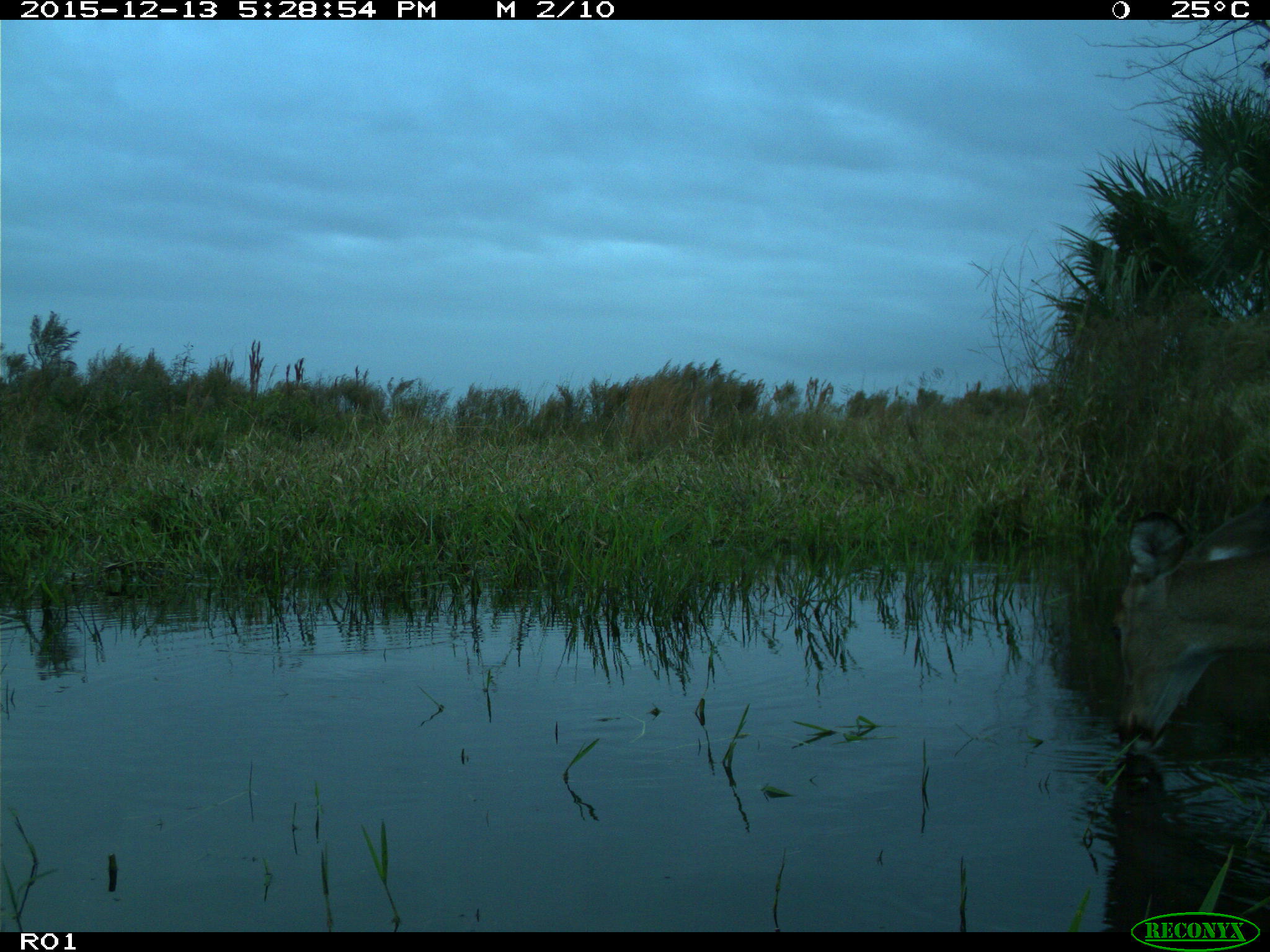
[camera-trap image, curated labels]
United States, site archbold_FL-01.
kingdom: Animalia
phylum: Chordata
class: Mammalia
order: Artiodactyla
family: Cervidae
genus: Odocoileus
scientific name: Odocoileus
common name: deer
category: unidentified deer